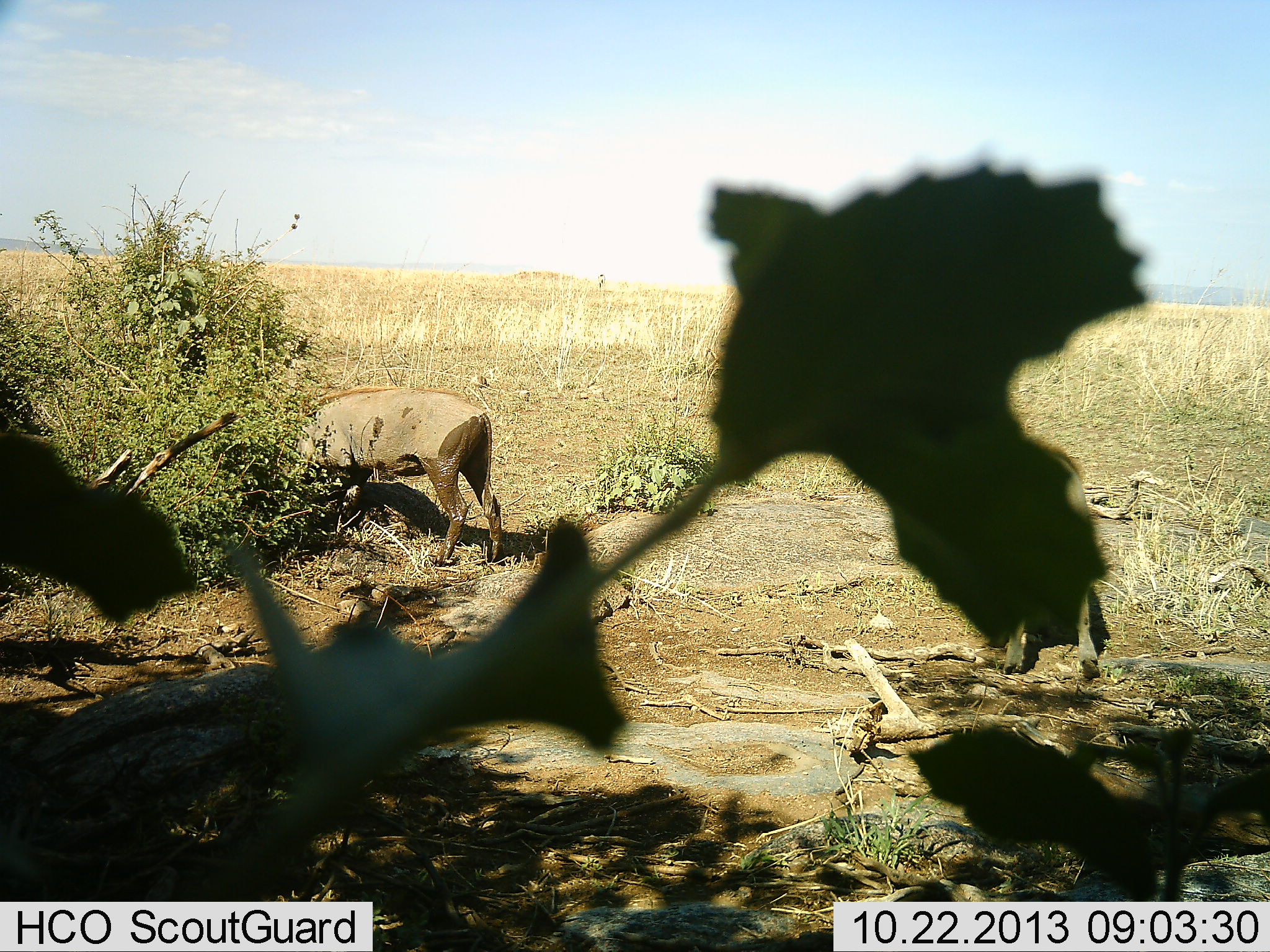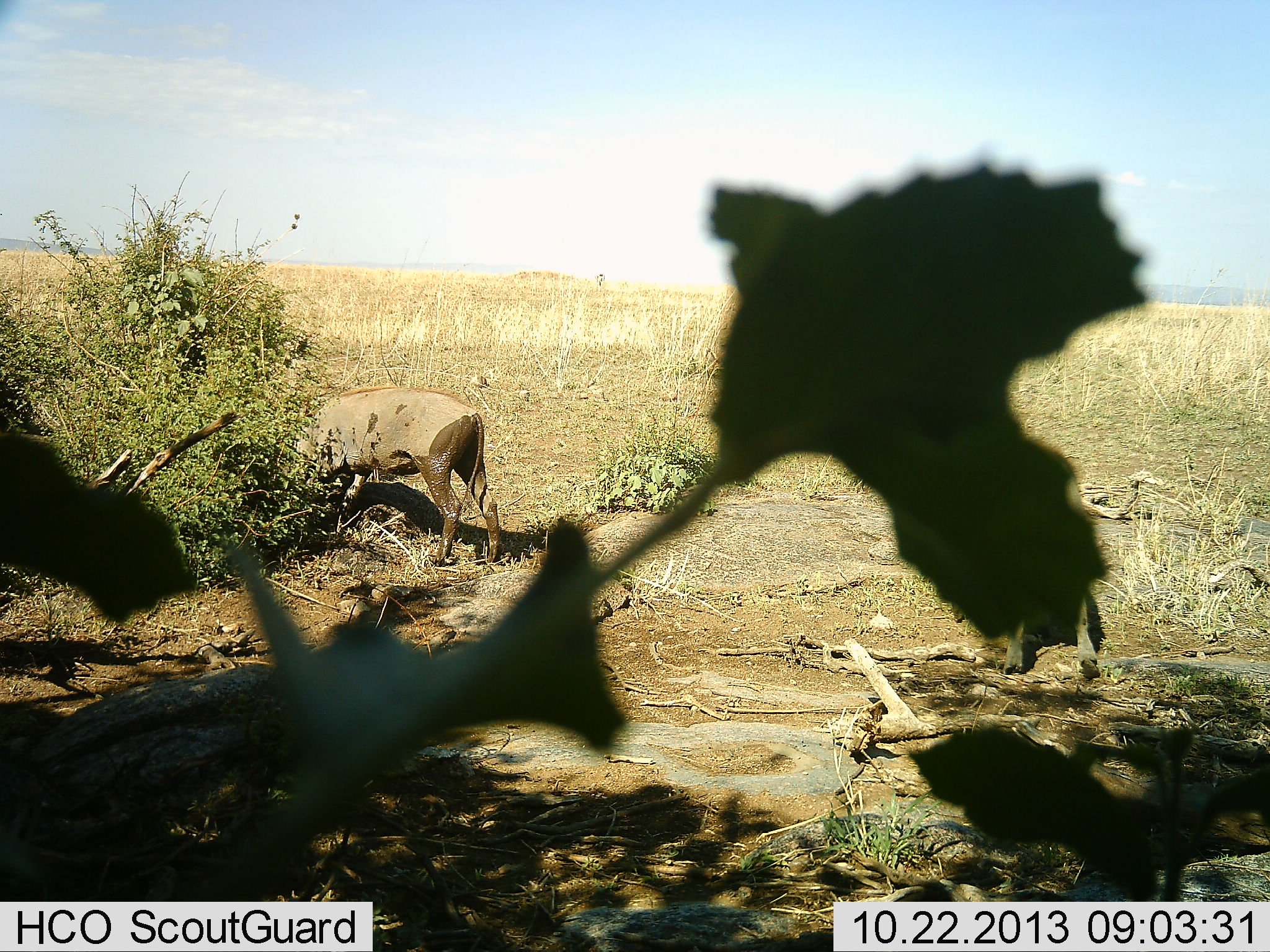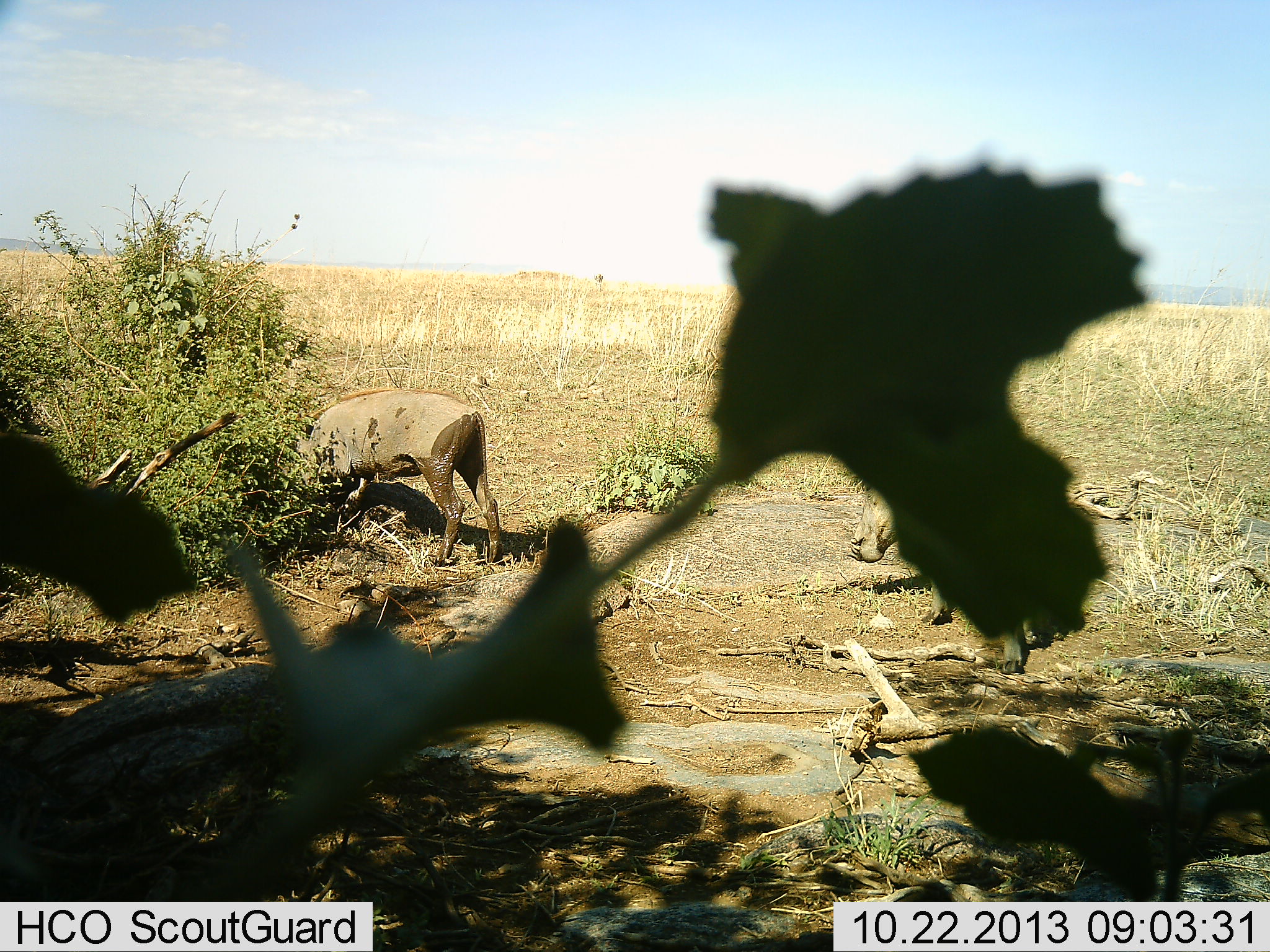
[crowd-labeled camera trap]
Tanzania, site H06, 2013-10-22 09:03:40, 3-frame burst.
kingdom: Animalia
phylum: Chordata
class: Mammalia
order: Artiodactyla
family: Suidae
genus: Phacochoerus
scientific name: Phacochoerus africanus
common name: warthog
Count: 2.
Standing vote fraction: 42%.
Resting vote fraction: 0%.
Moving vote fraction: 54%.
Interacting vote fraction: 0%.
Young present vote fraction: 0%.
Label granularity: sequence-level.